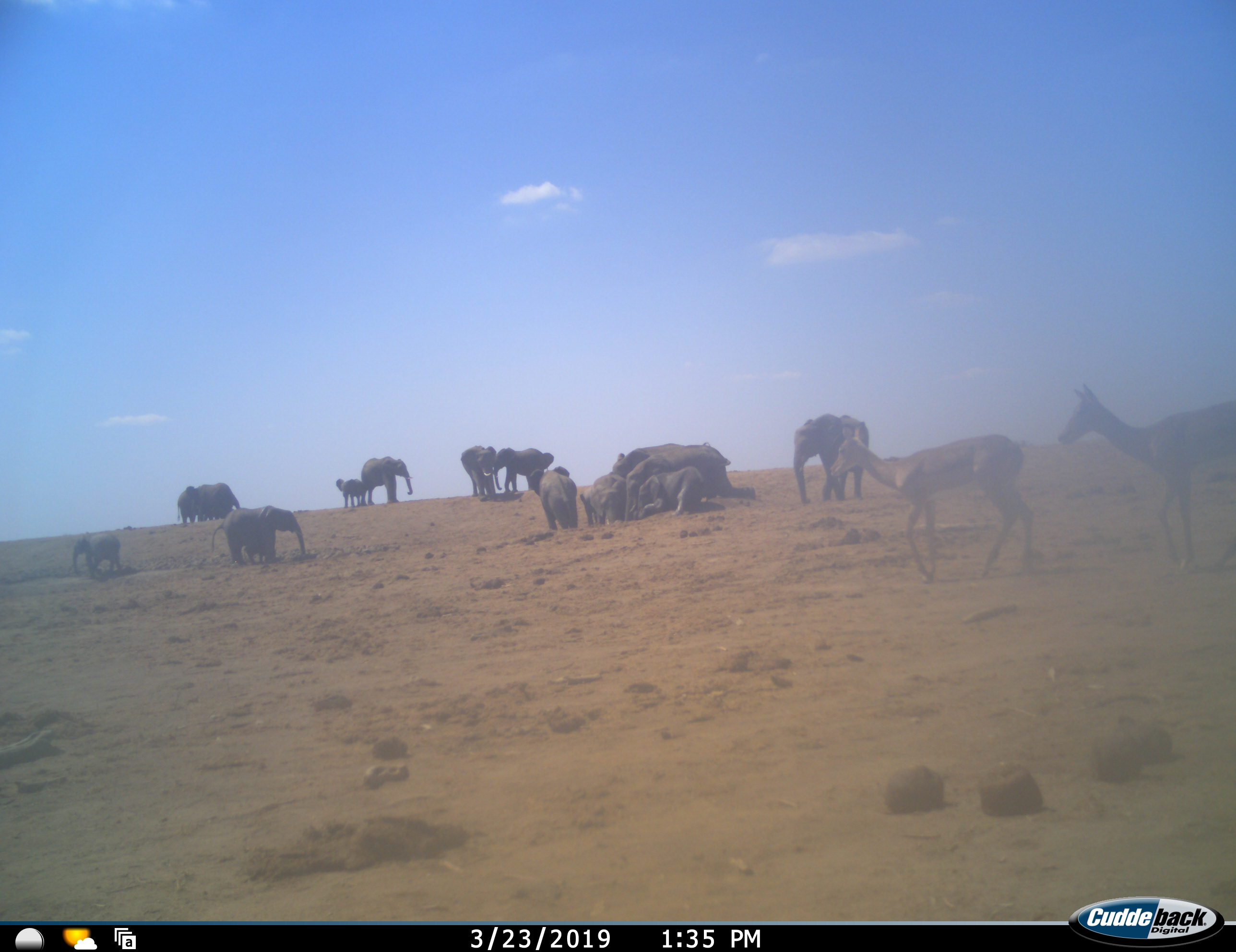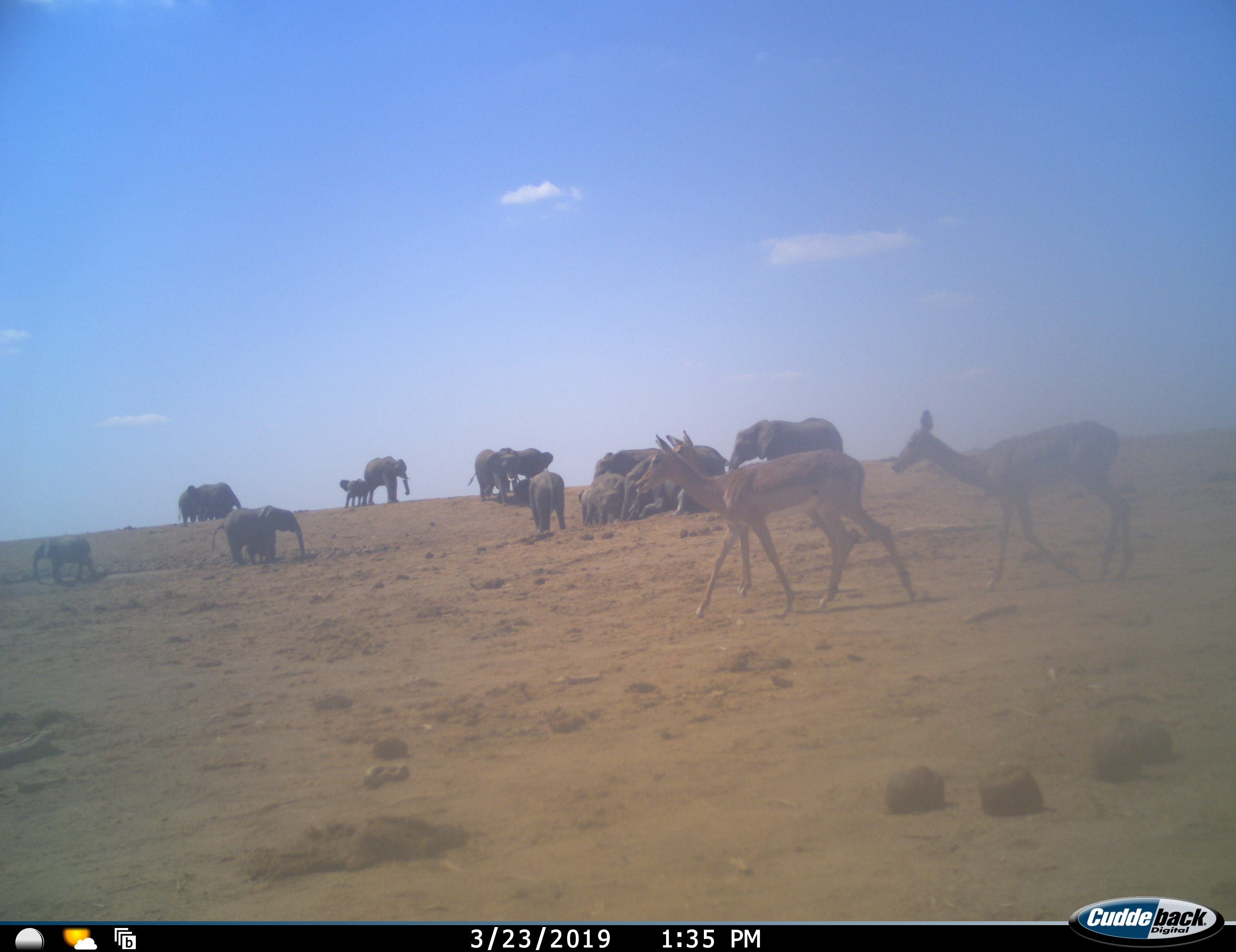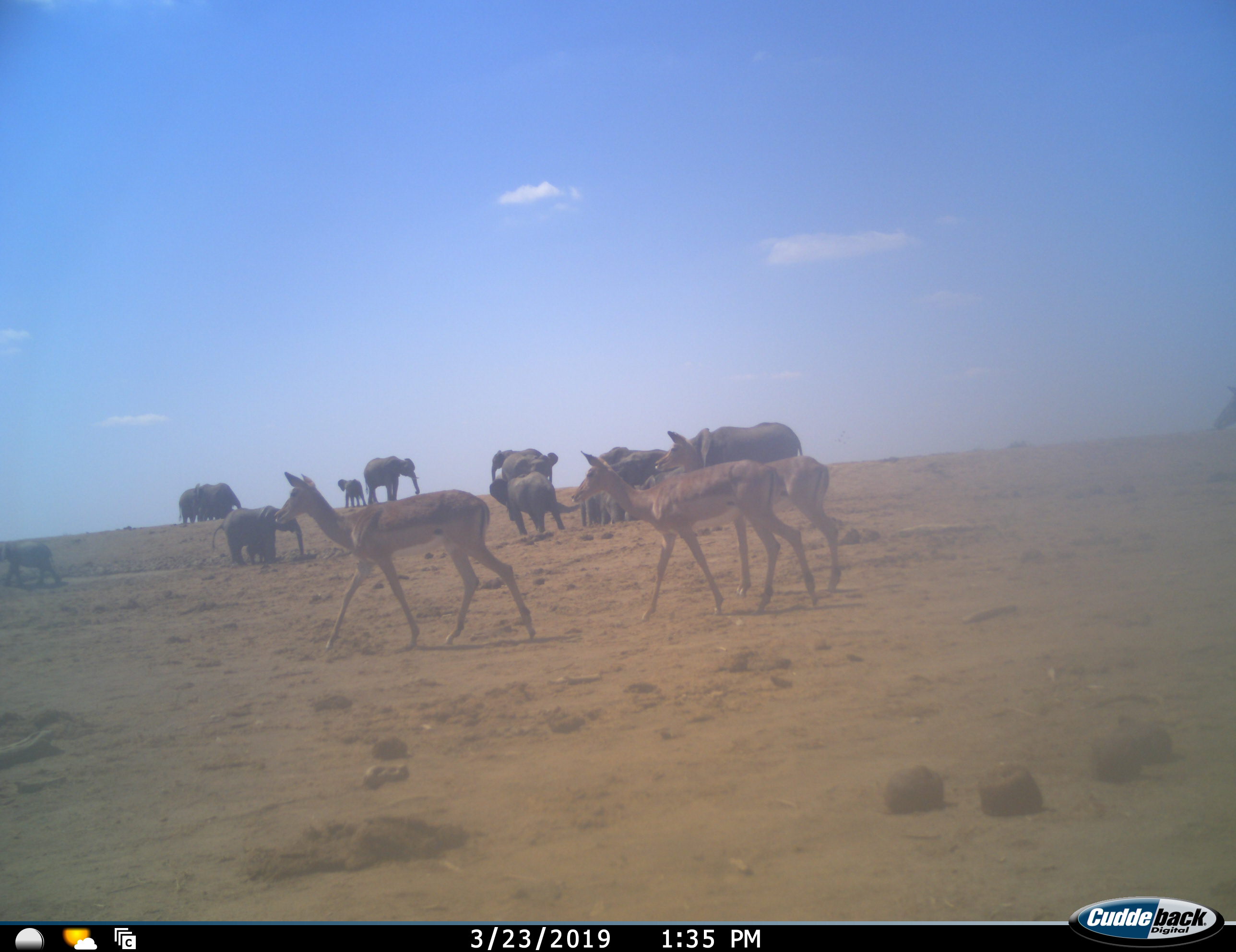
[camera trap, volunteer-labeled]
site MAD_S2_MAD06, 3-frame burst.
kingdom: Animalia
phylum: Chordata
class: Mammalia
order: Proboscidea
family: Elephantidae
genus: Loxodonta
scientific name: Loxodonta africana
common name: african bush elephant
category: elephant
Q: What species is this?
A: Elephant (african bush elephant) (Loxodonta africana).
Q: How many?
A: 11-50.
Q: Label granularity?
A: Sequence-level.